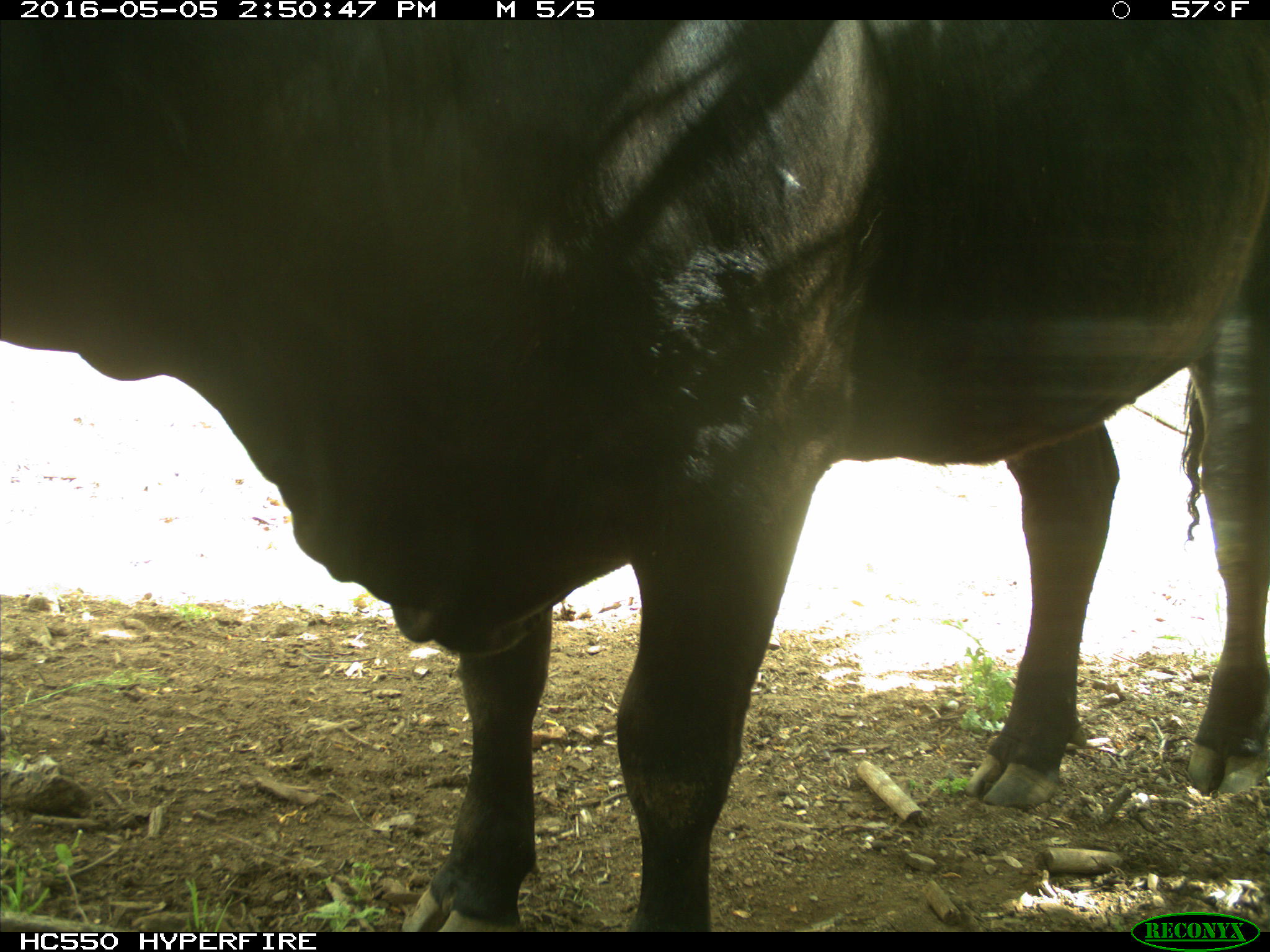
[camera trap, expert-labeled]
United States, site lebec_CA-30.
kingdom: Animalia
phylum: Chordata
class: Mammalia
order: Artiodactyla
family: Bovidae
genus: Bos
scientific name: Bos taurus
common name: domestic cow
Bos taurus (domestic cow).